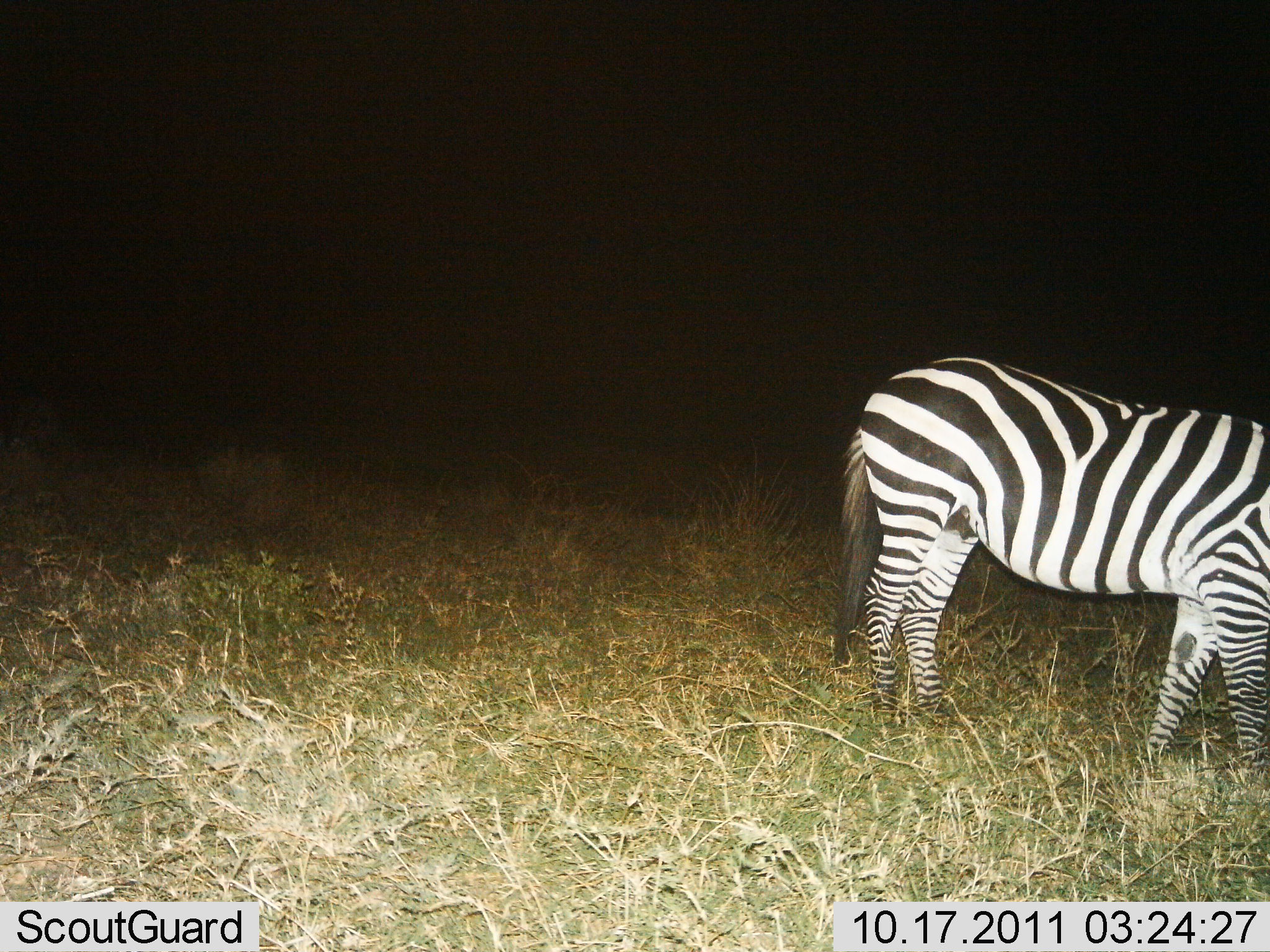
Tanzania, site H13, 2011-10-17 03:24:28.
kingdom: Animalia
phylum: Chordata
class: Mammalia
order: Perissodactyla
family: Equidae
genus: Equus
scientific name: Equus quagga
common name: plains zebra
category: zebra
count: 1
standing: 100%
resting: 0%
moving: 0%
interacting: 0%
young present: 0%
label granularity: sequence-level